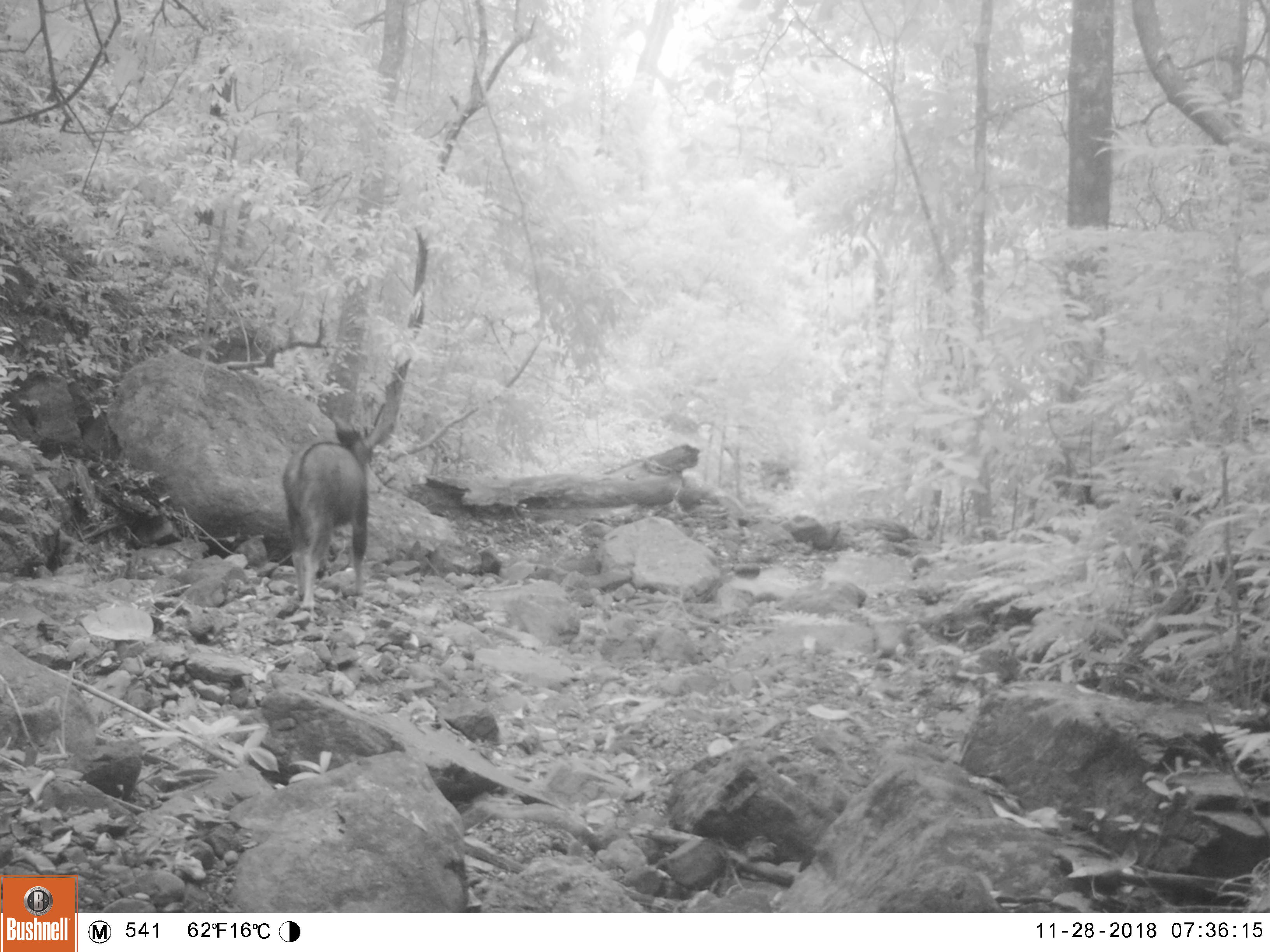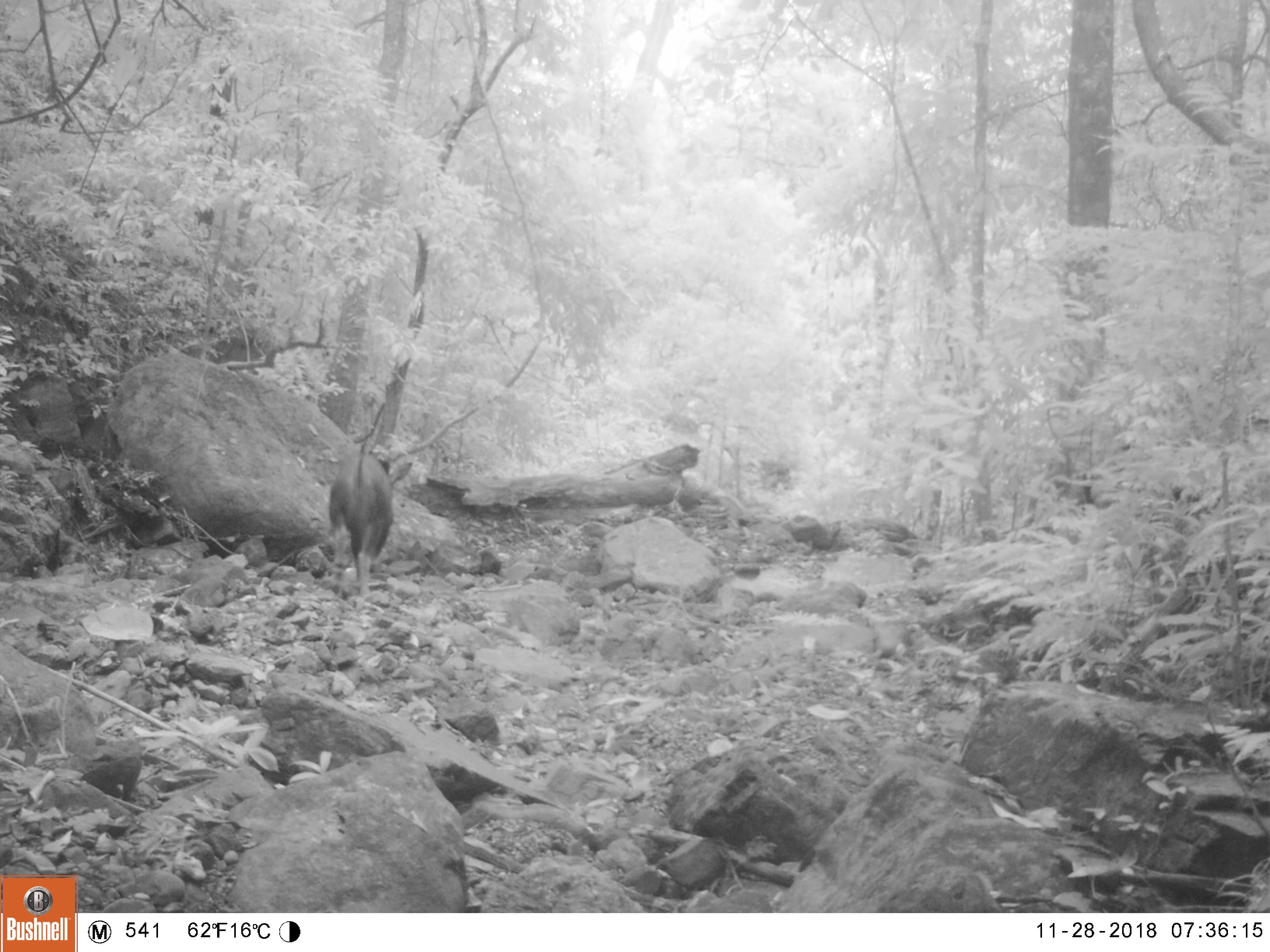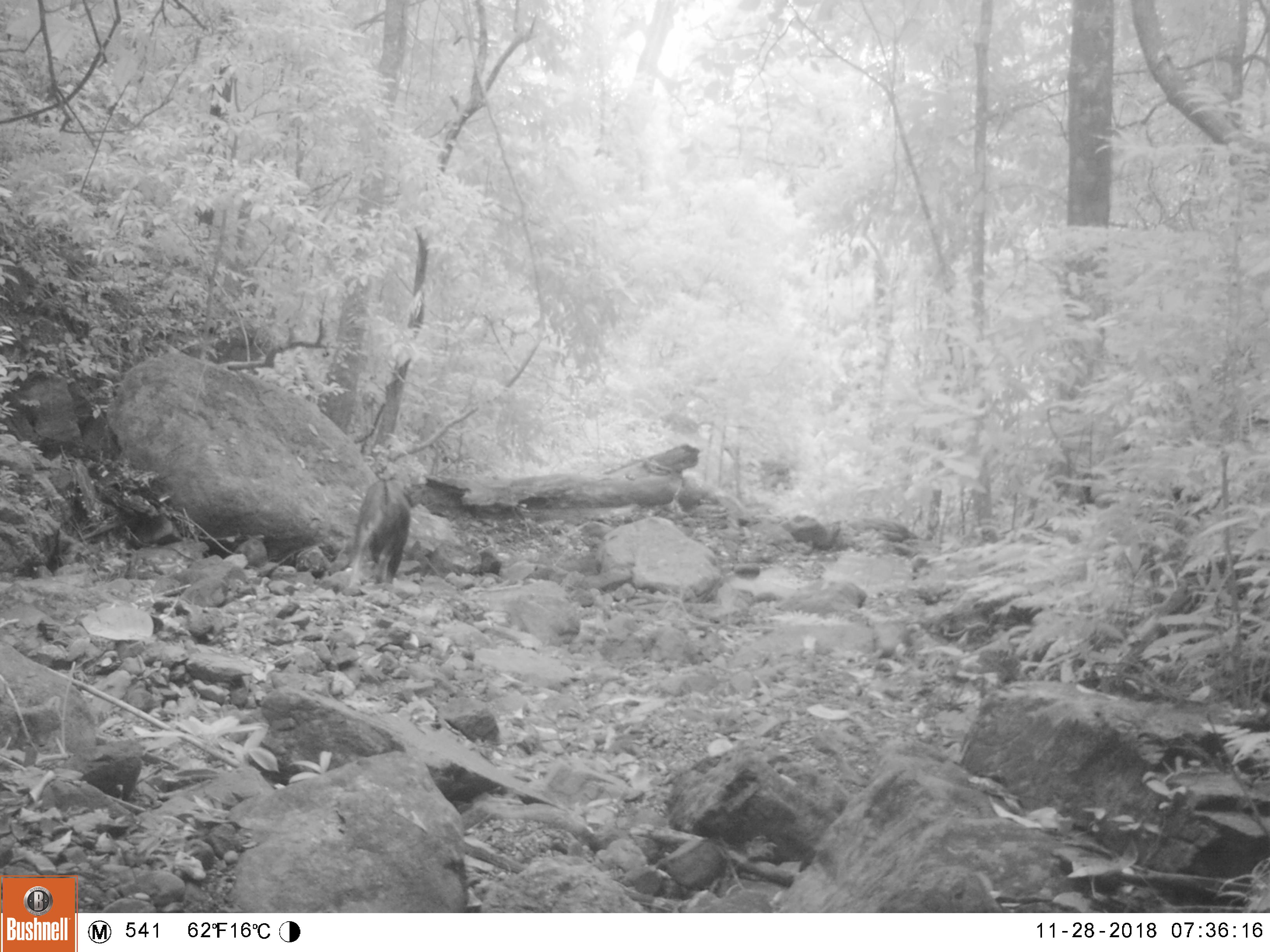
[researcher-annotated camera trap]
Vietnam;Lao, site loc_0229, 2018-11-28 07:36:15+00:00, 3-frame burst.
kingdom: Animalia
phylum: Chordata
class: Mammalia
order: Artiodactyla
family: Bovidae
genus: Capricornis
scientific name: Capricornis sumatraensis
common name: chinese serow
Chinese serow (Capricornis sumatraensis). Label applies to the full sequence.